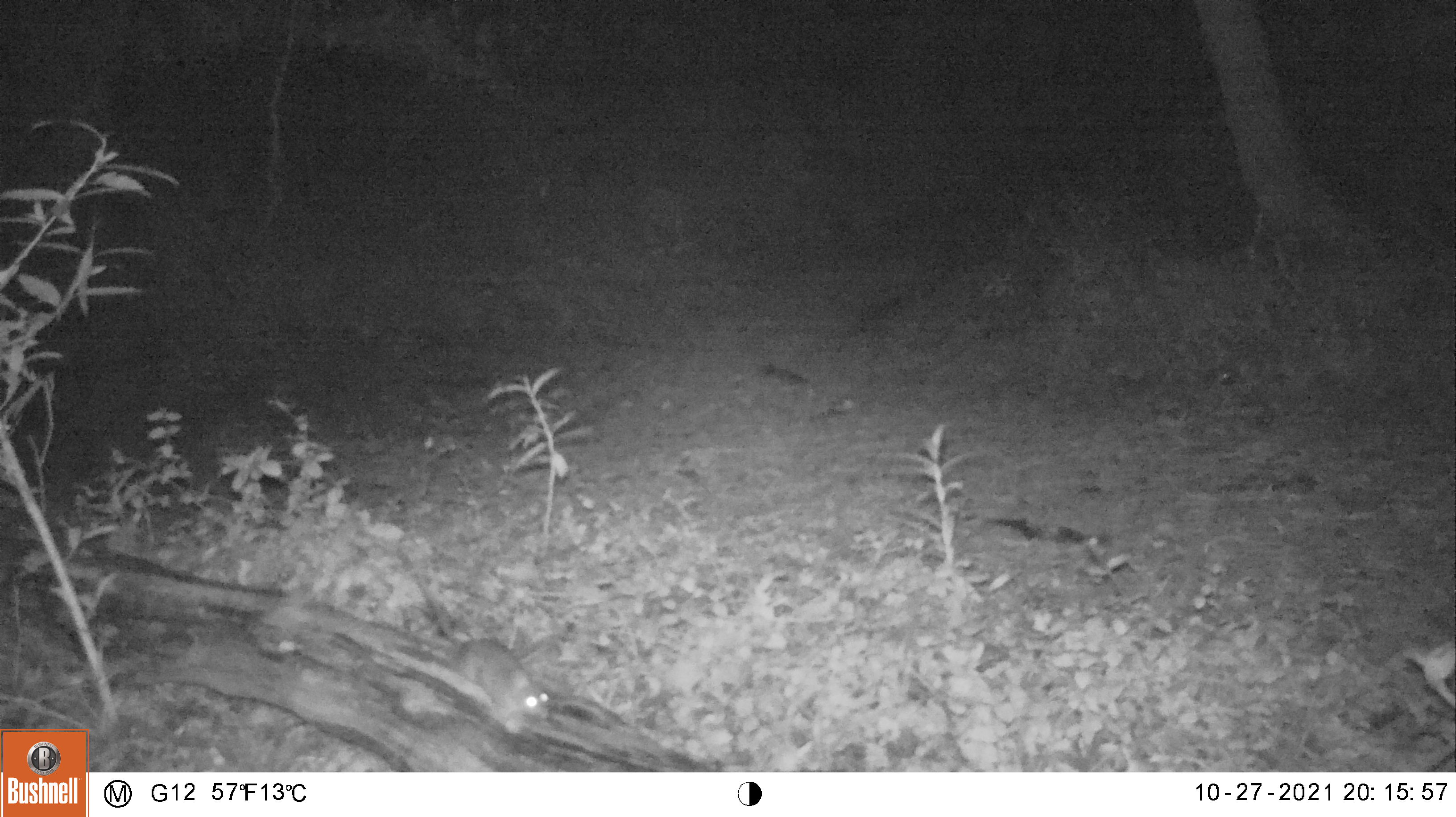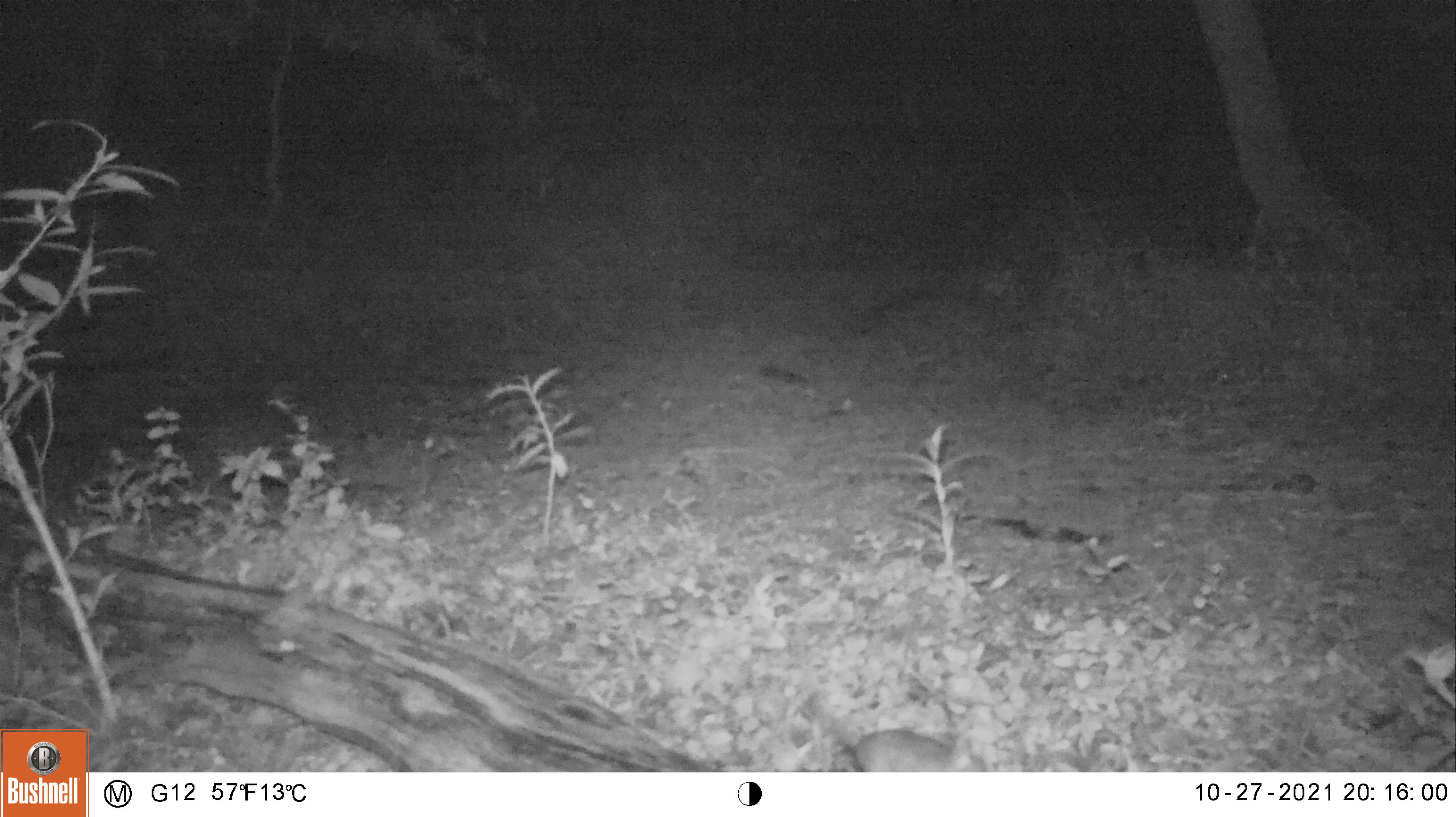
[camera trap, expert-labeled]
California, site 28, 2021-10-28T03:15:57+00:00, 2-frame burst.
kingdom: Animalia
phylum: Chordata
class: Mammalia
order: Rodentia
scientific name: Rodentia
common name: mouse or rat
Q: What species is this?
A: Mouse or rat (Rodentia).